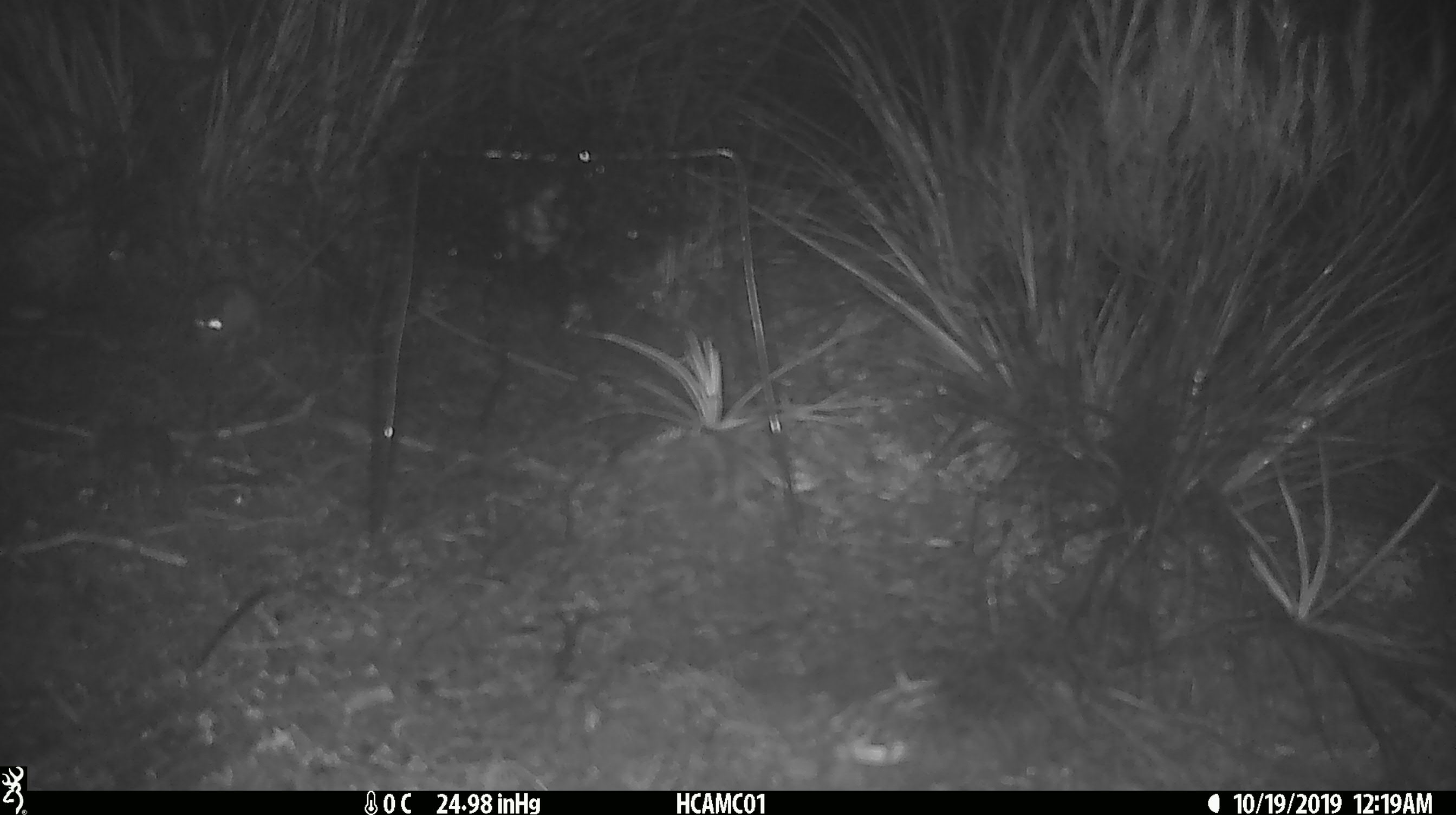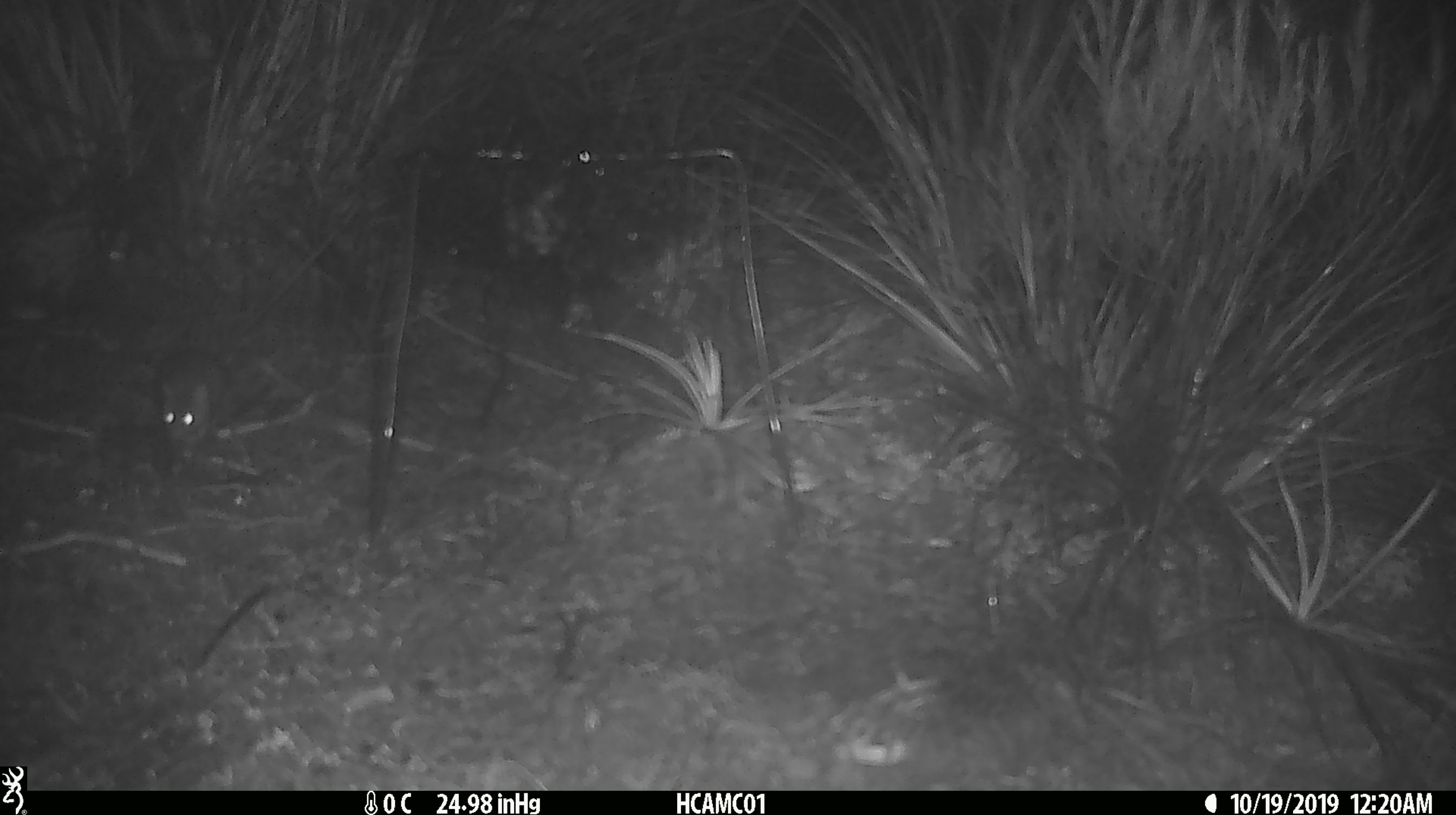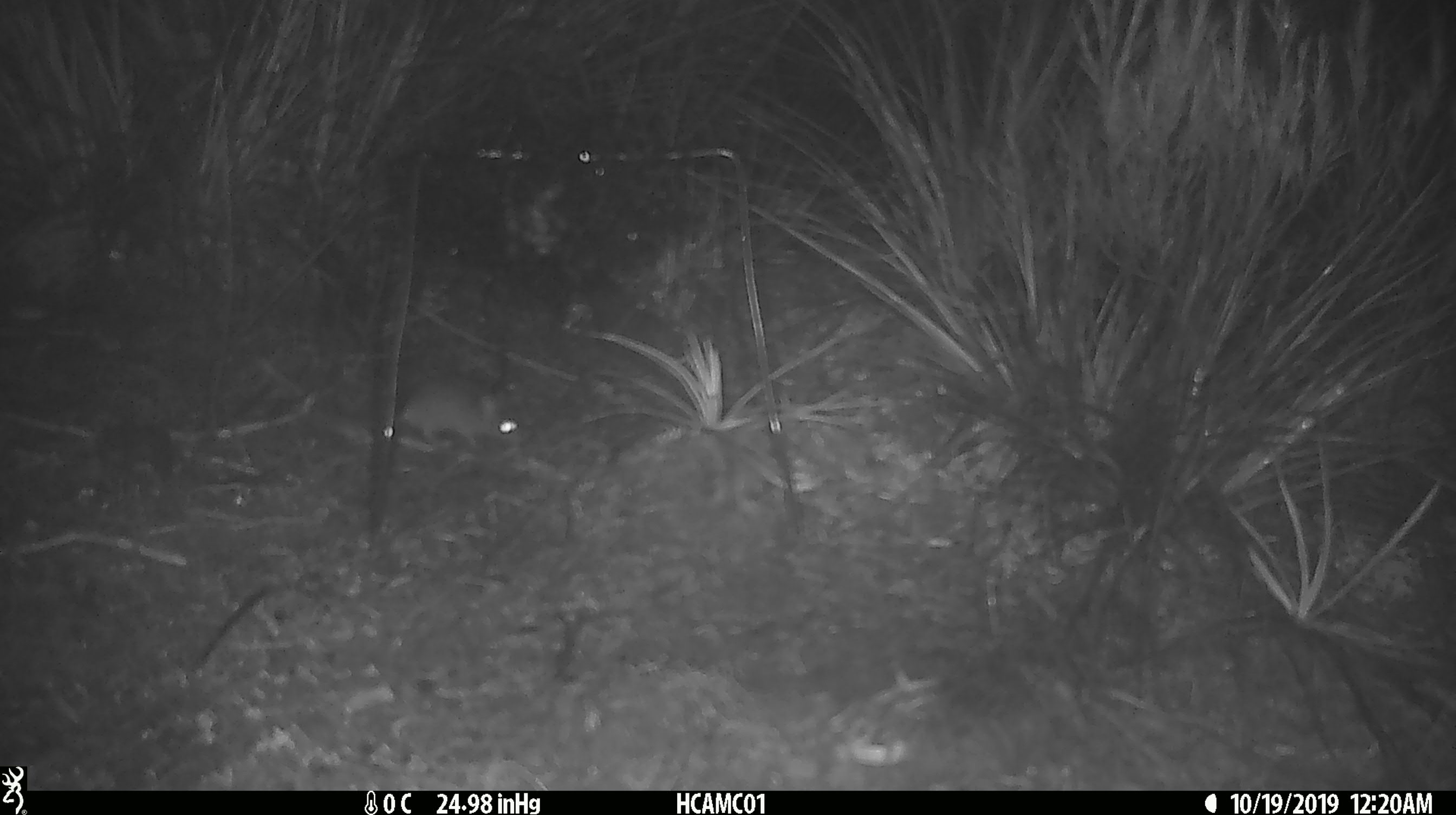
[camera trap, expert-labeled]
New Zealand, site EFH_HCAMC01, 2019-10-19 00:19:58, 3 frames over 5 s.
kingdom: Animalia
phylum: Chordata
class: Mammalia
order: Rodentia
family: Muridae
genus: Mus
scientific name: Mus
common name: mouse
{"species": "mouse (Mus)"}